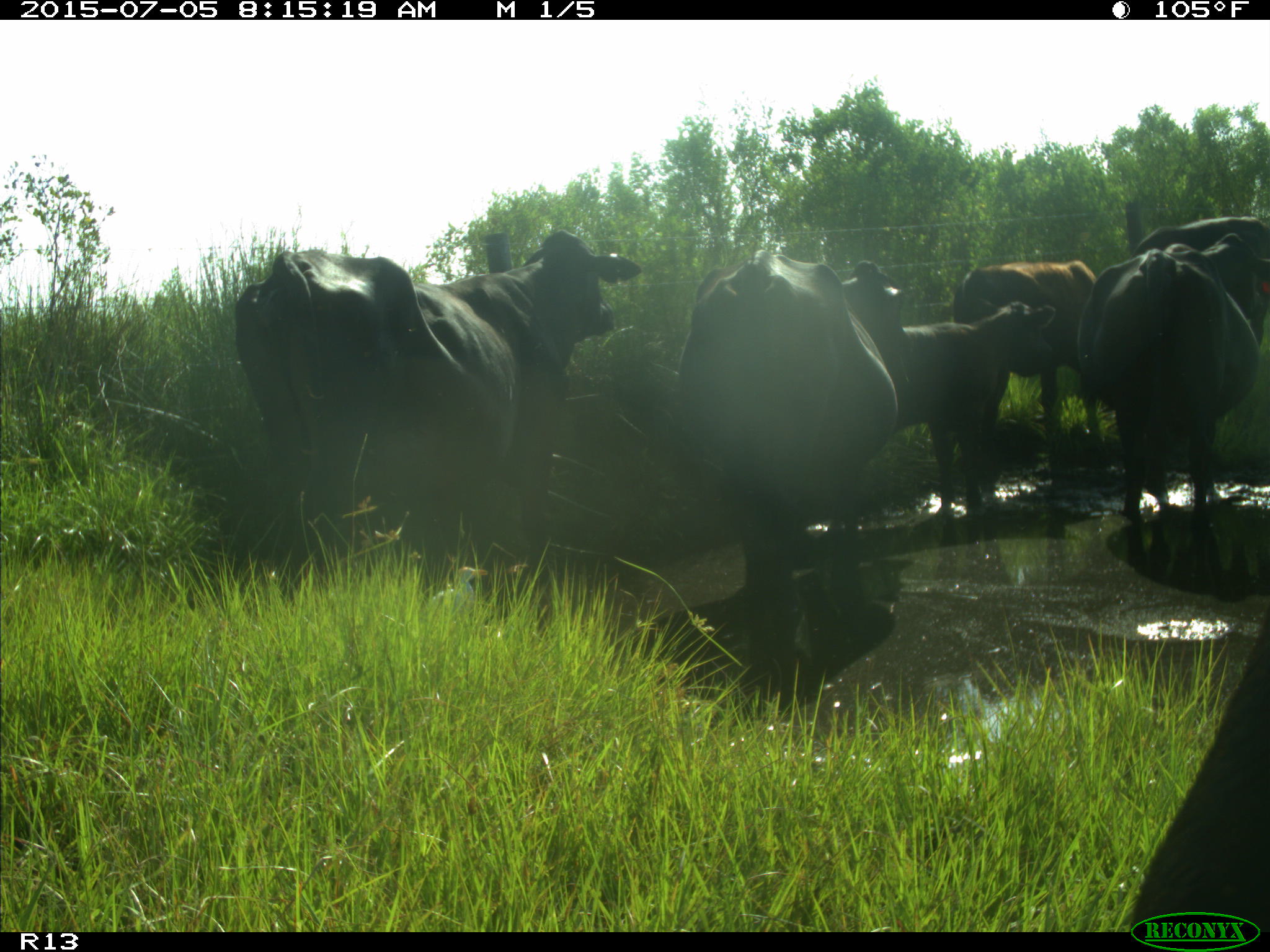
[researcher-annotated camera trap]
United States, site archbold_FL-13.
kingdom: Animalia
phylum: Chordata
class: Mammalia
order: Artiodactyla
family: Bovidae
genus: Bos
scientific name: Bos taurus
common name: domestic cow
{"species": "Bos taurus (domestic cow)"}